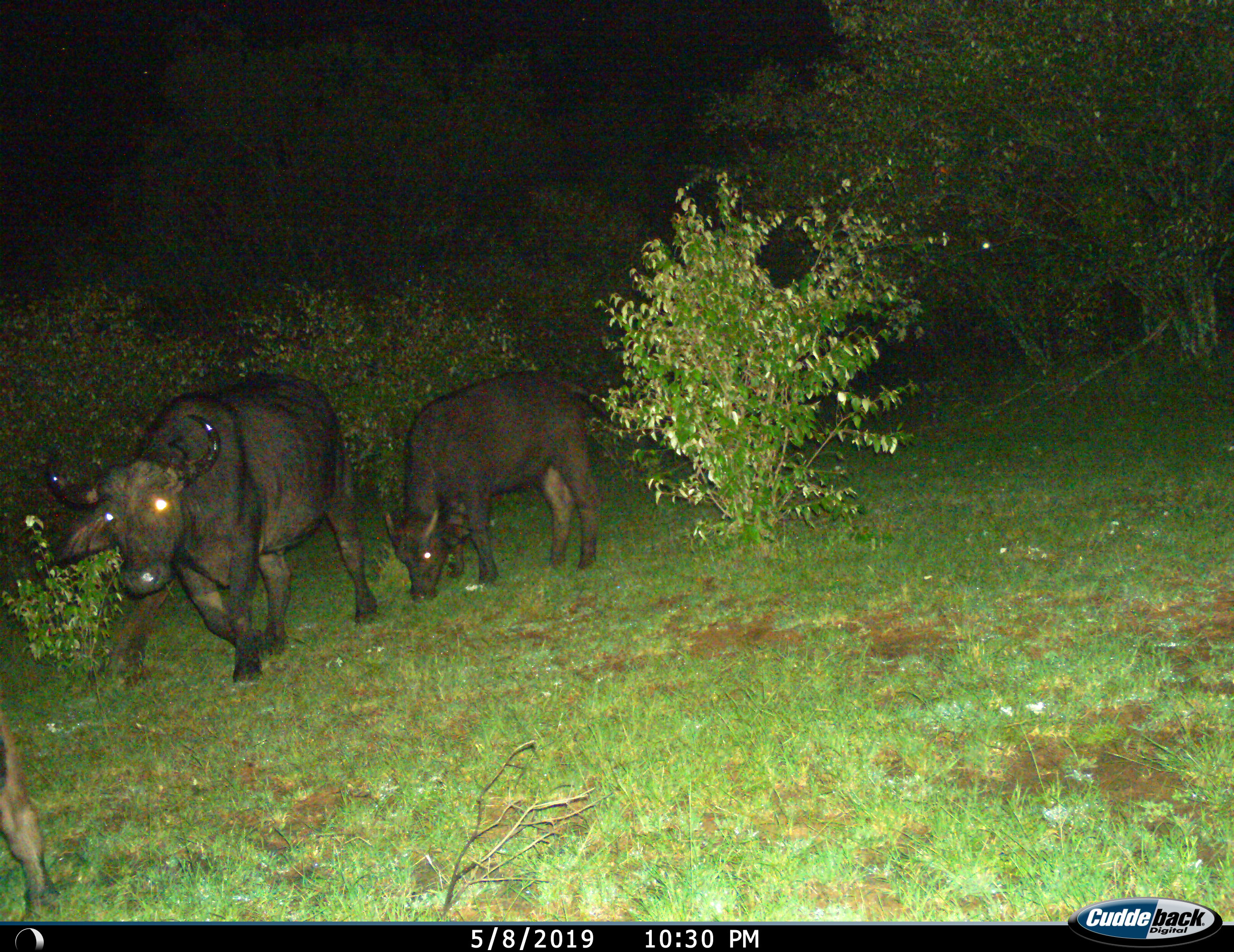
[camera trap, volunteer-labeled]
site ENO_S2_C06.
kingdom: Animalia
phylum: Chordata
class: Mammalia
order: Artiodactyla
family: Bovidae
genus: Syncerus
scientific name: Syncerus caffer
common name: african buffalo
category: buffalo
Buffalo (african buffalo) (Syncerus caffer), count 3. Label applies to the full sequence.